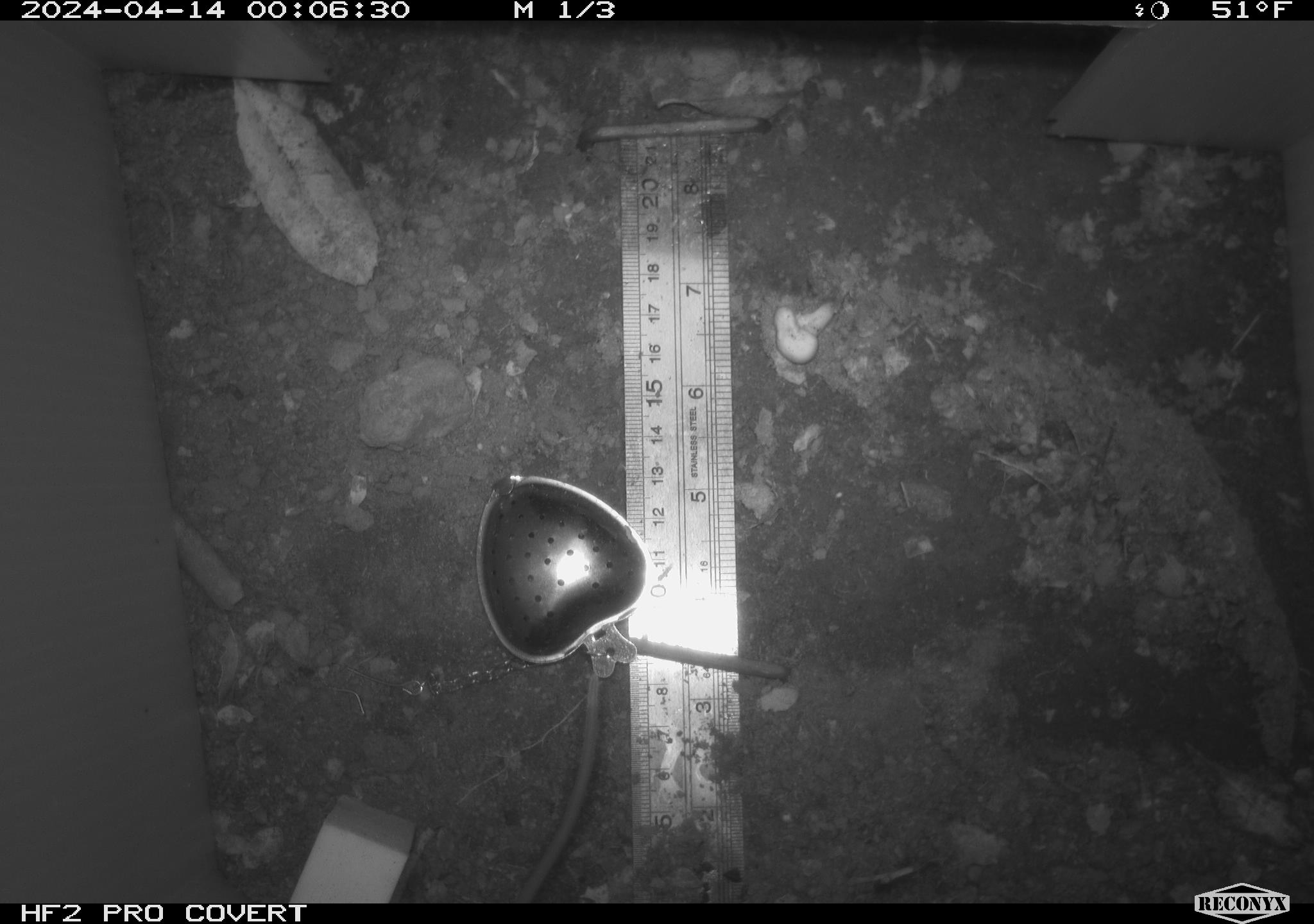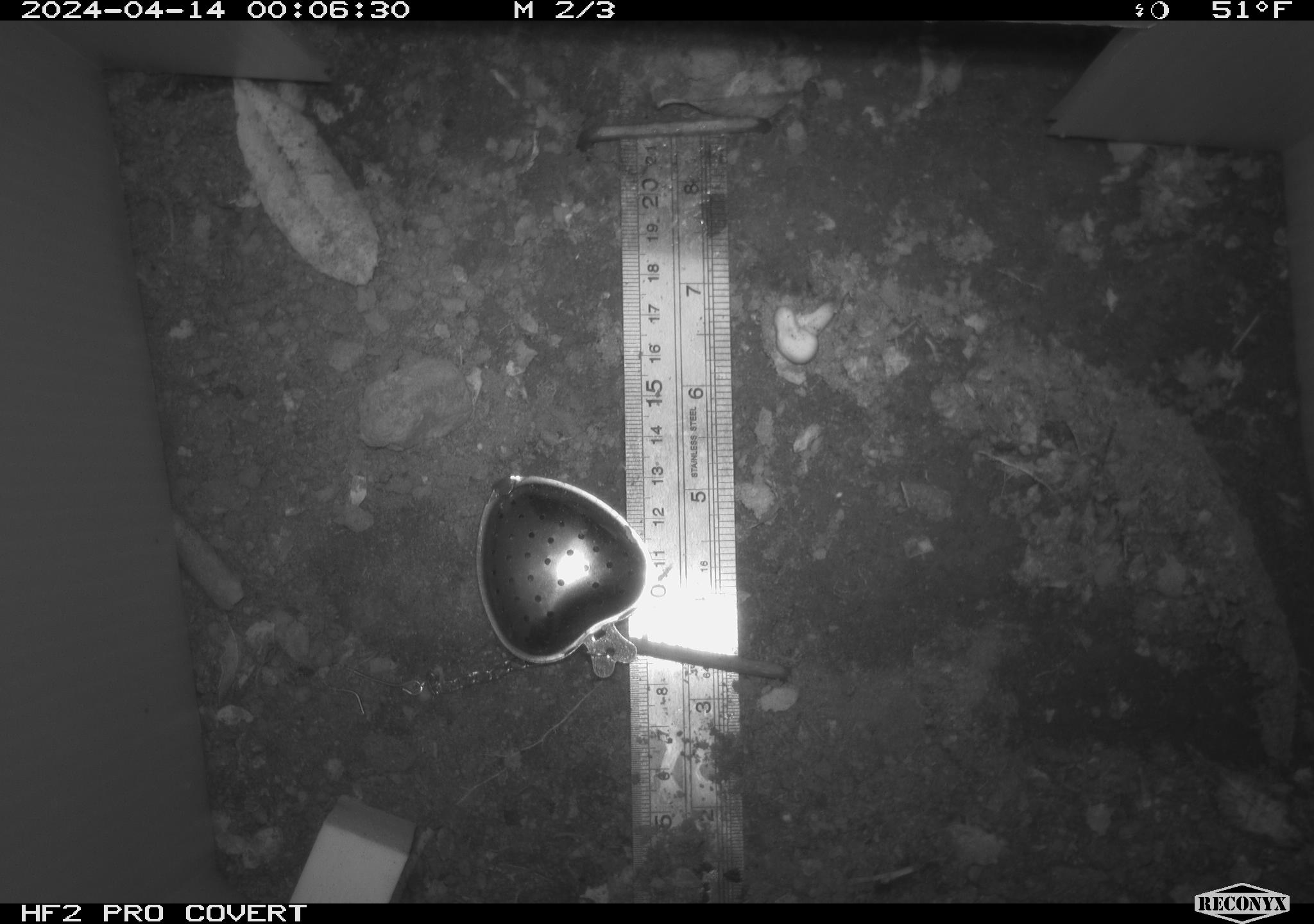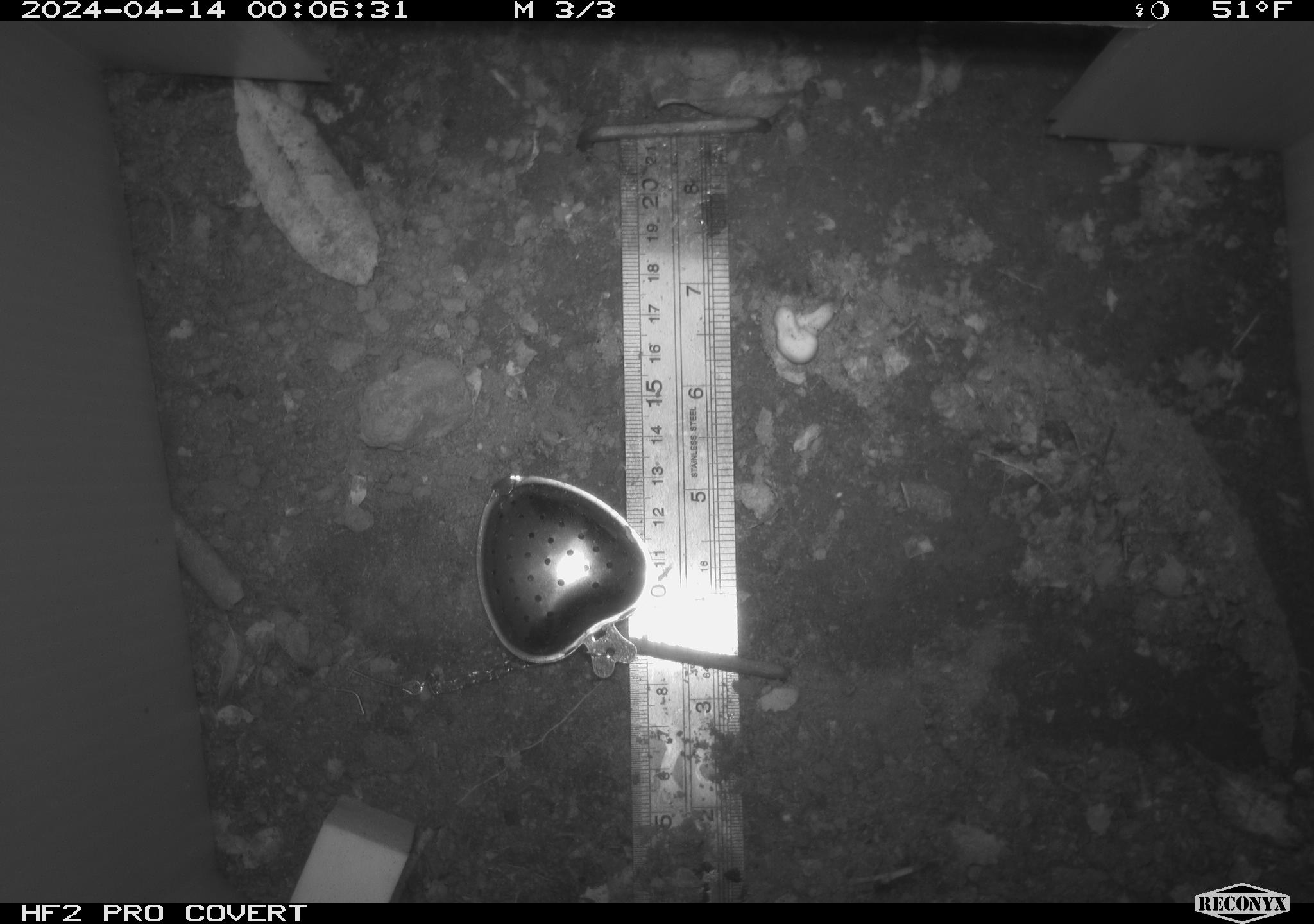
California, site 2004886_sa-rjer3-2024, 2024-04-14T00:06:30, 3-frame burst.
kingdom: Animalia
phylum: Chordata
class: Mammalia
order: Rodentia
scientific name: Rodentia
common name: mouse species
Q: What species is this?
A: Mouse species (Rodentia).